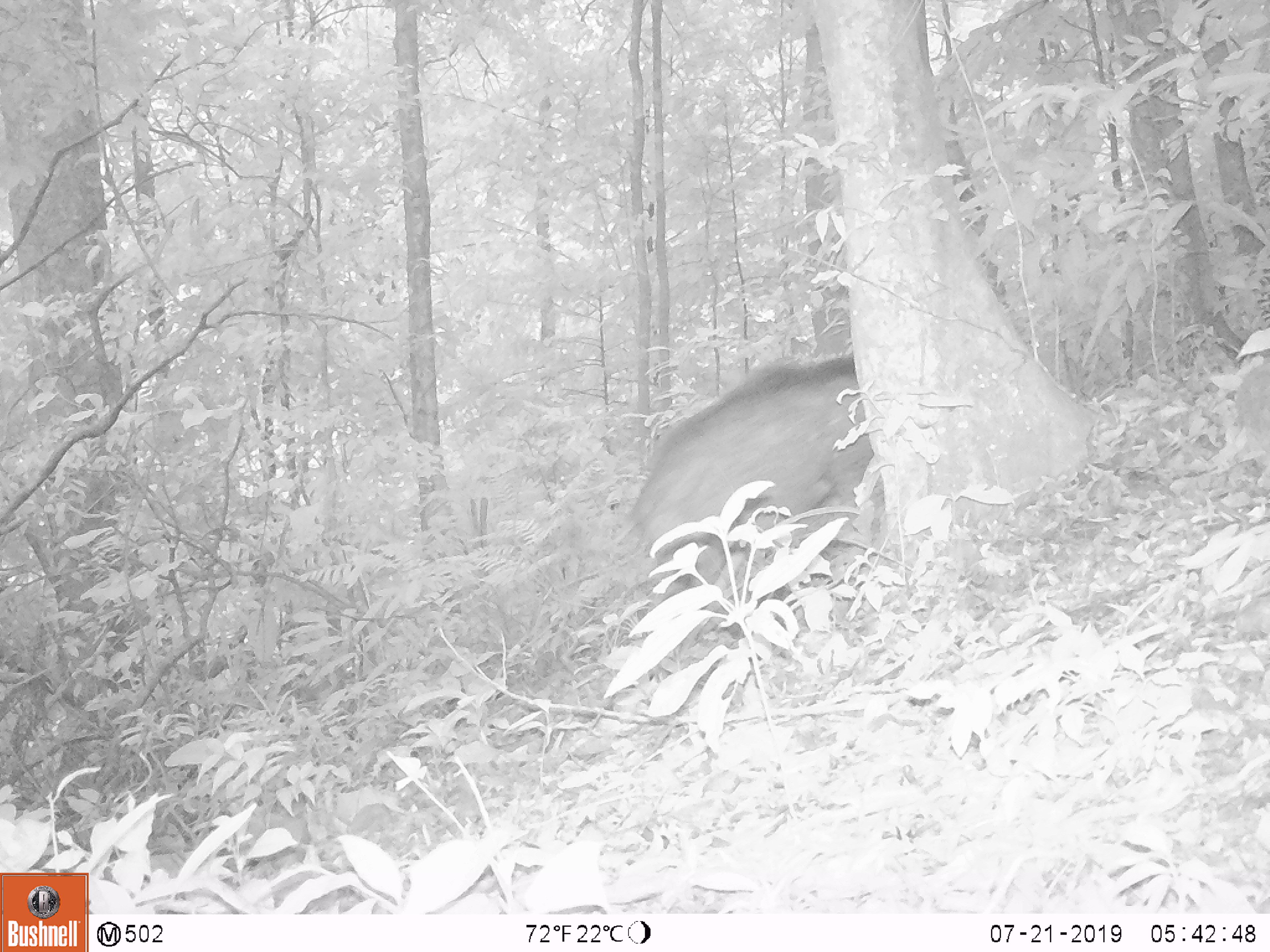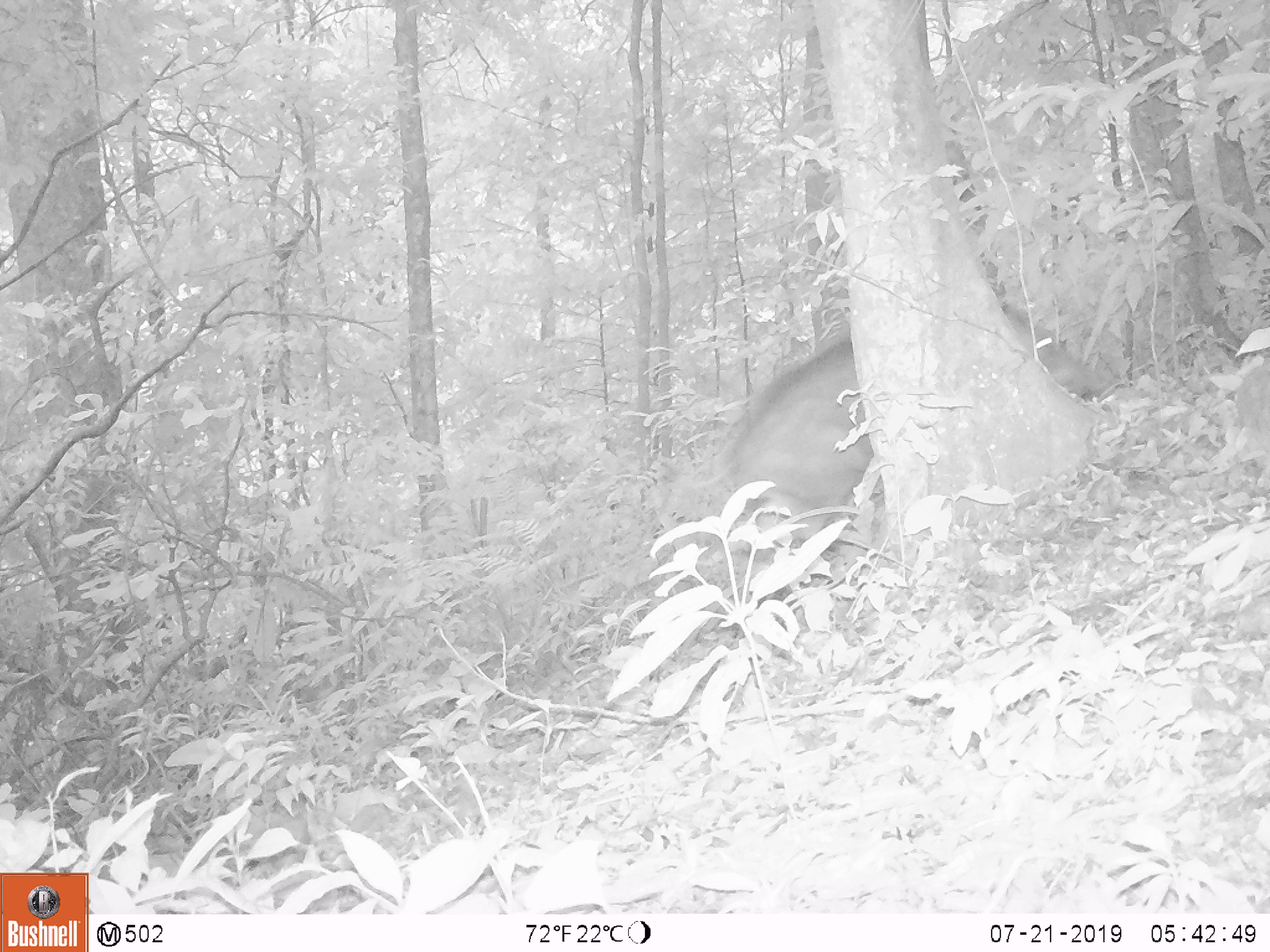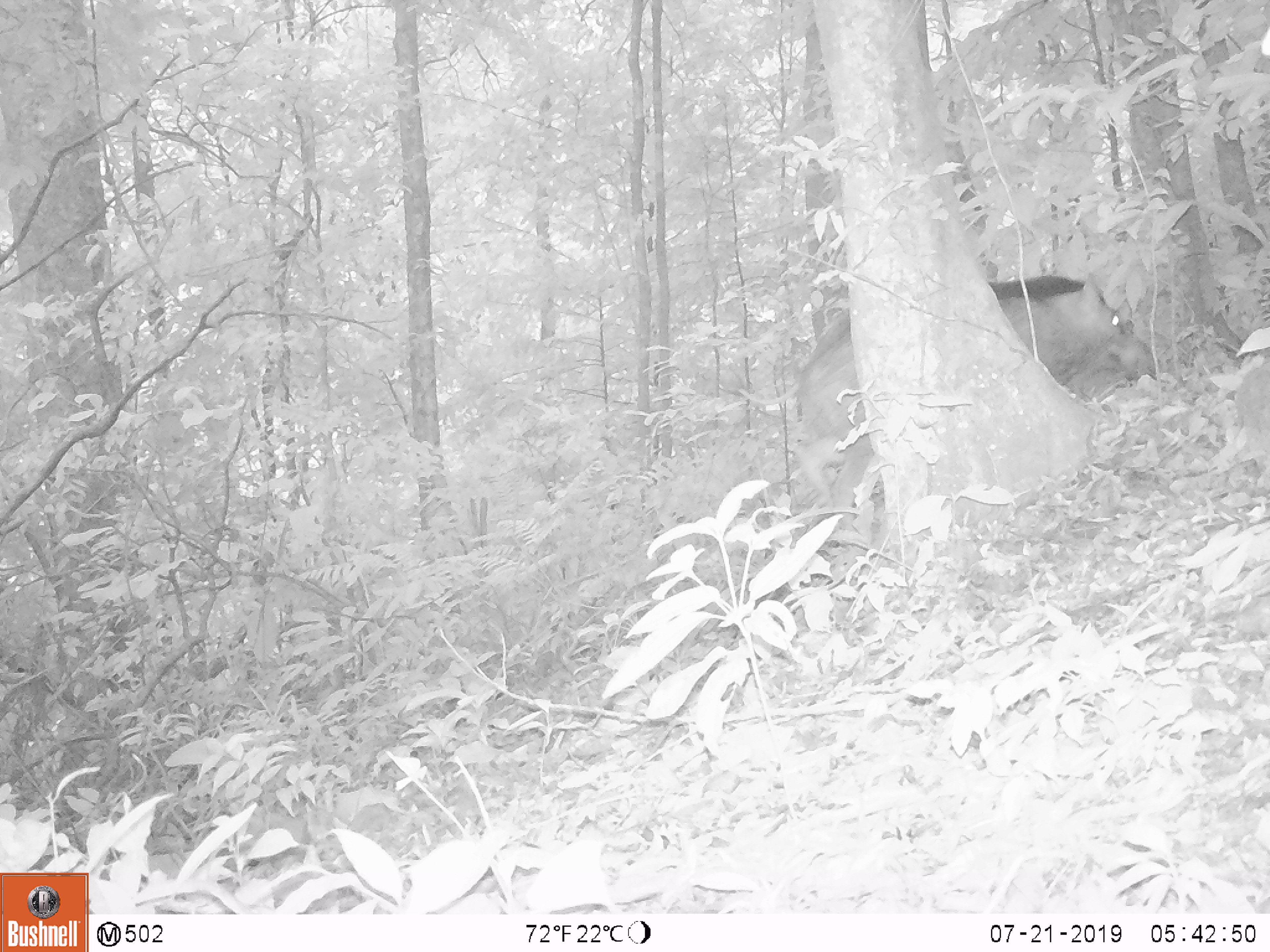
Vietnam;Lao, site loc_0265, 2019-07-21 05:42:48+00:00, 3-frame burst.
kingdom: Animalia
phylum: Chordata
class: Mammalia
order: Artiodactyla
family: Suidae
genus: Sus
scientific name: Sus scrofa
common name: eurasian wild pig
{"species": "eurasian wild pig (Sus scrofa)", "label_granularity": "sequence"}